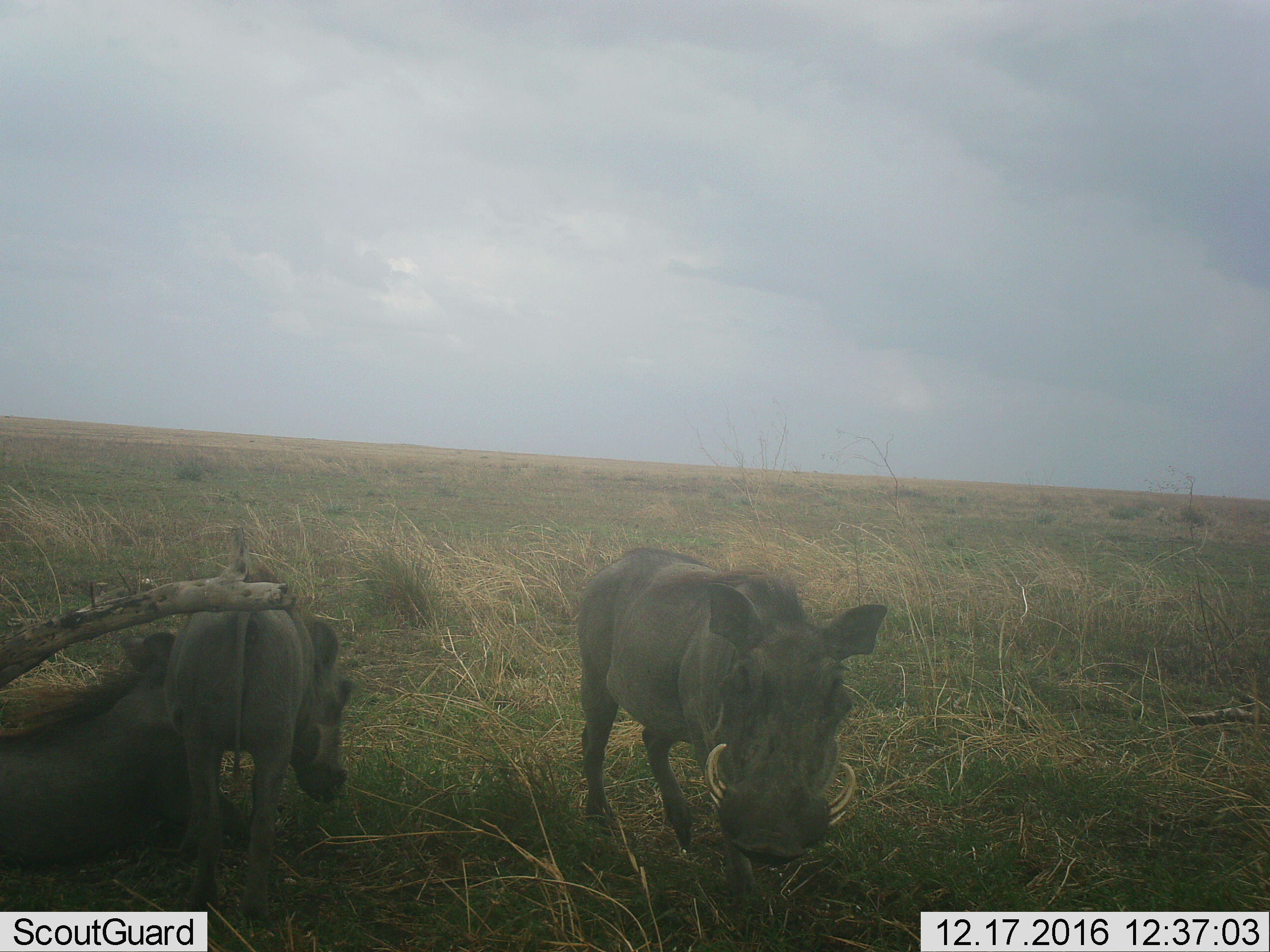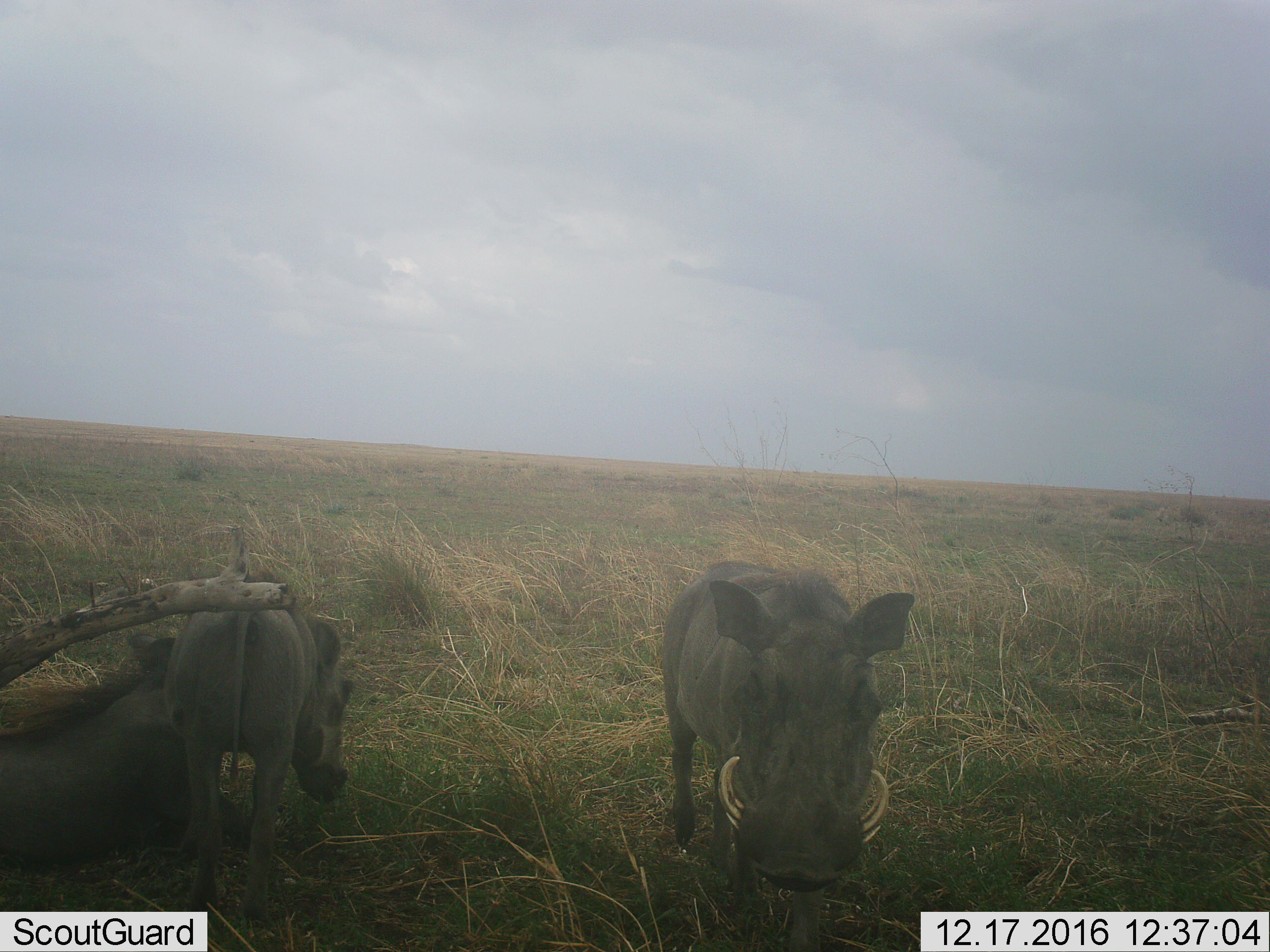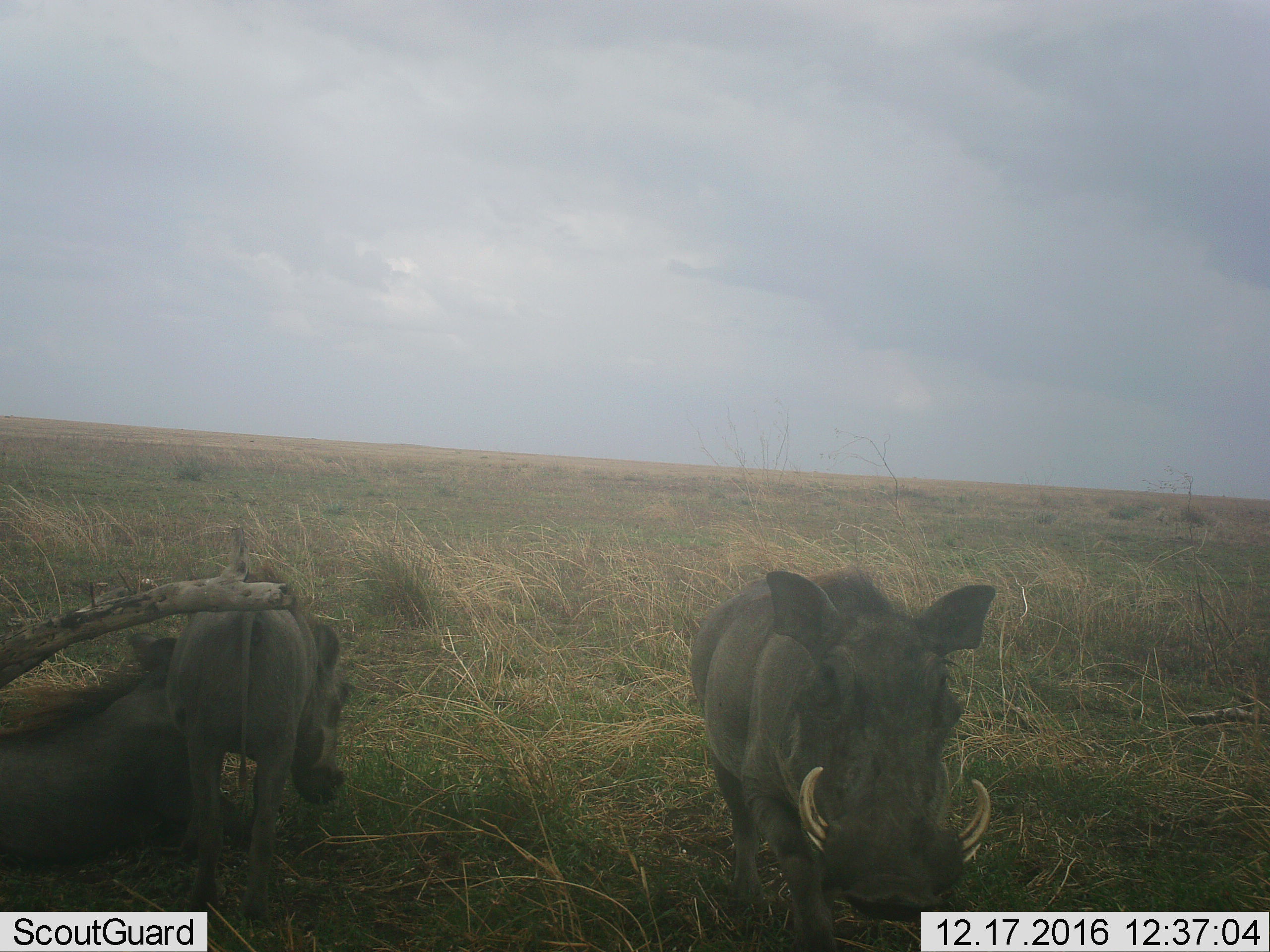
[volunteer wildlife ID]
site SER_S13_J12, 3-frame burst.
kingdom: Animalia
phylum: Chordata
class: Mammalia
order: Artiodactyla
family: Suidae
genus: Phacochoerus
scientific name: Phacochoerus africanus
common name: warthog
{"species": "warthog (Phacochoerus africanus)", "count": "3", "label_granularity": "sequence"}